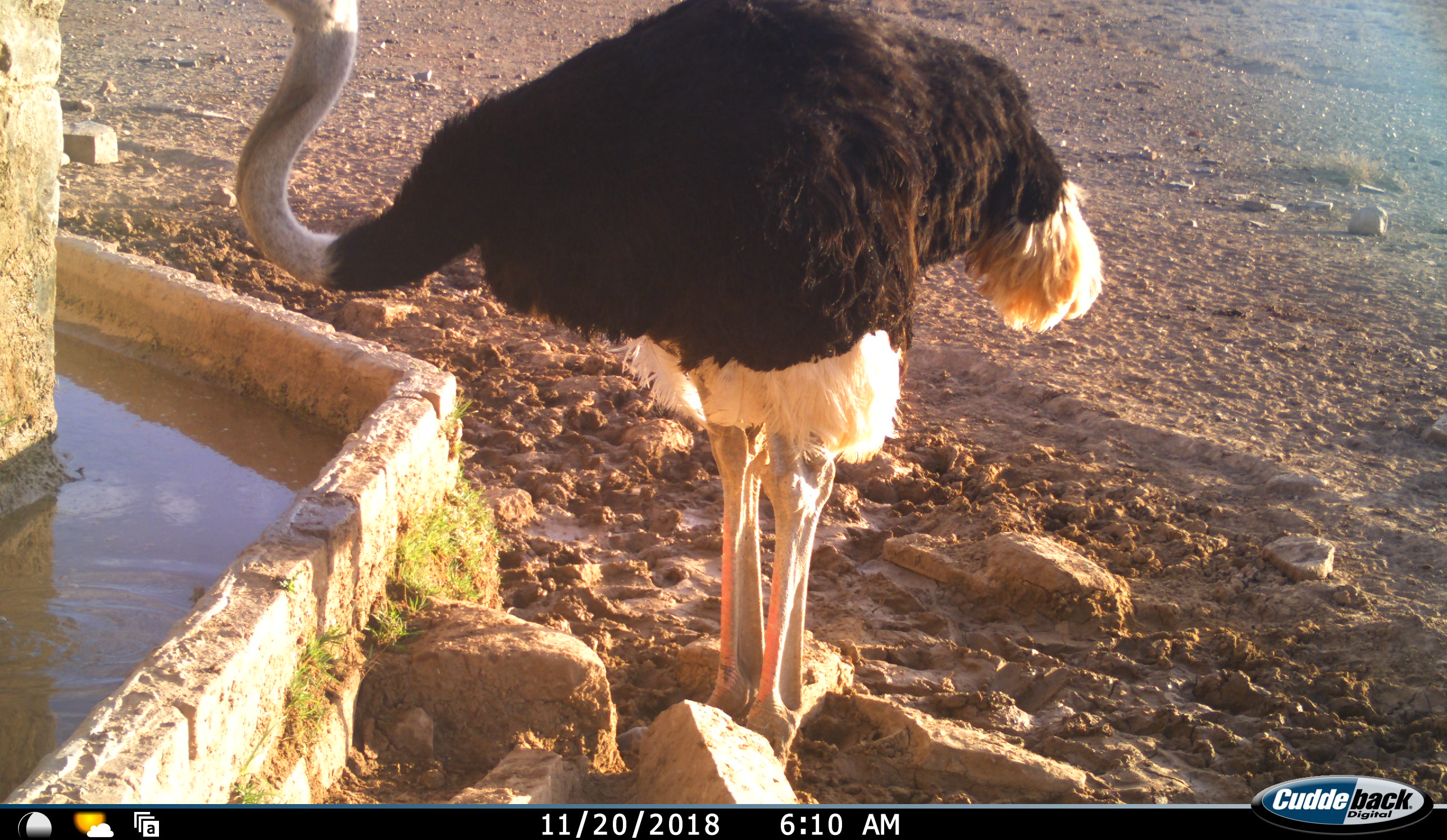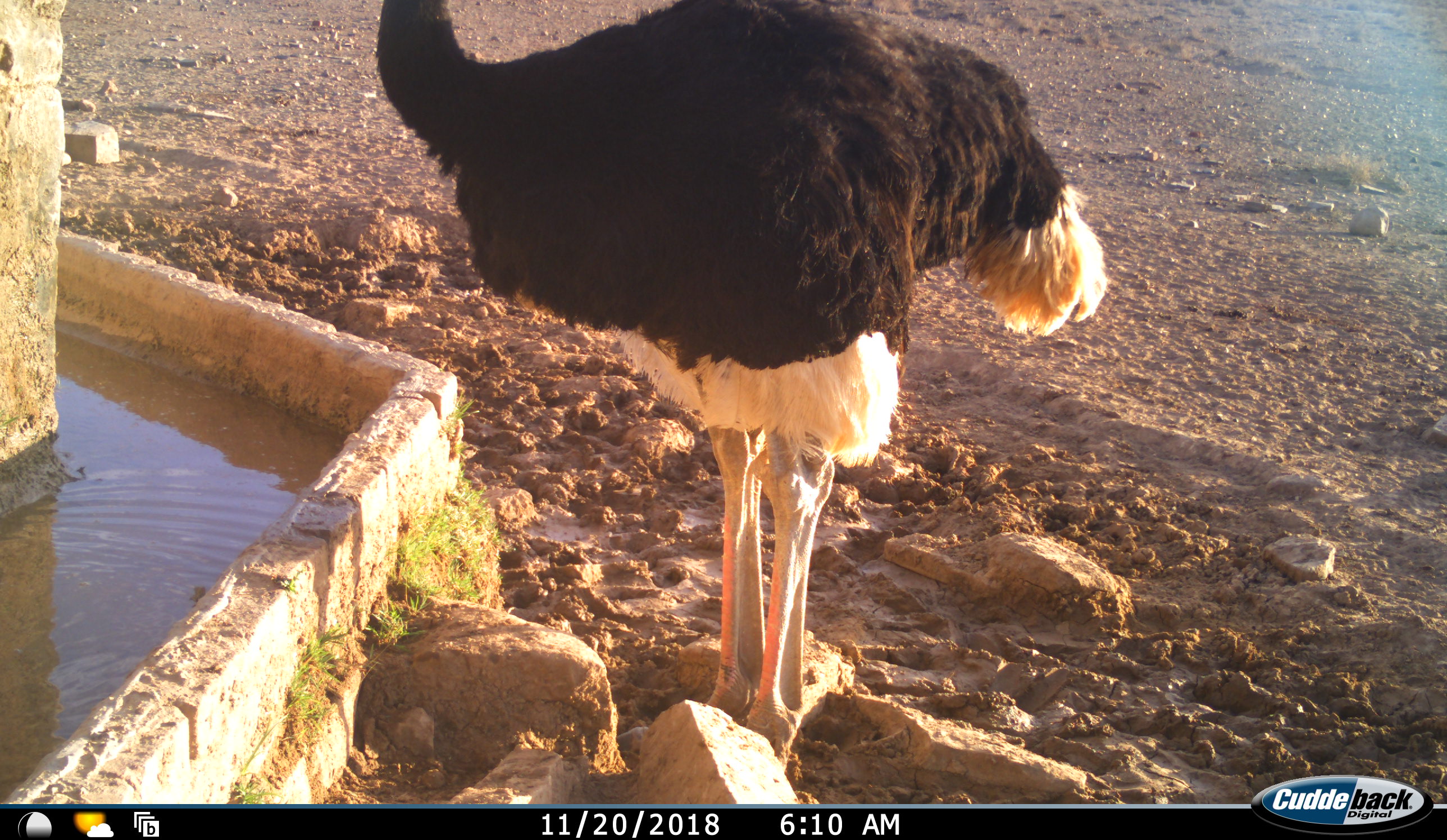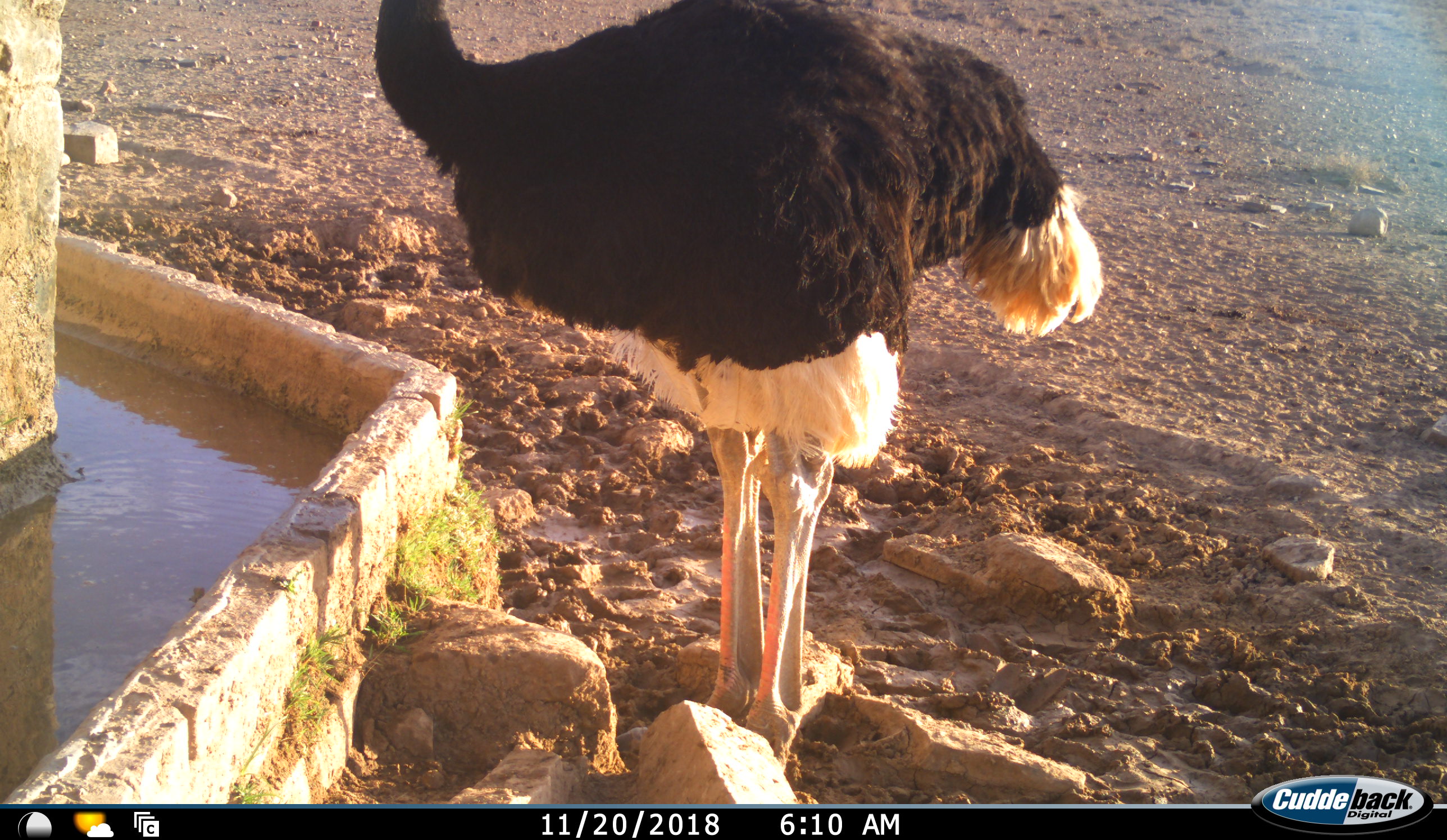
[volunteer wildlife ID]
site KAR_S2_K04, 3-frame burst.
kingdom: Animalia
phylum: Chordata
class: Aves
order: Struthioniformes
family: Struthionidae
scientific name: Struthionidae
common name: ostrich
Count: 1.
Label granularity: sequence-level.